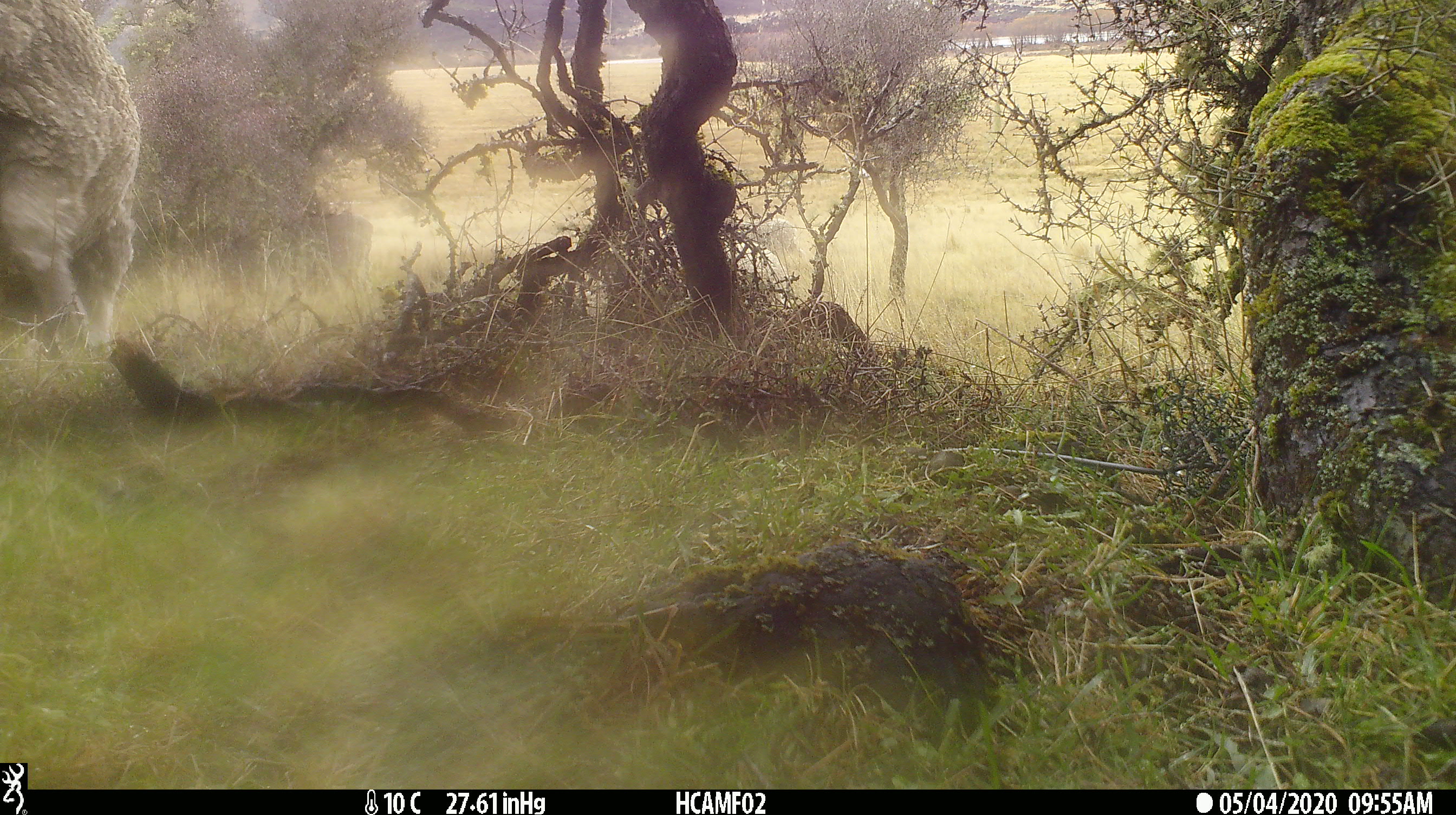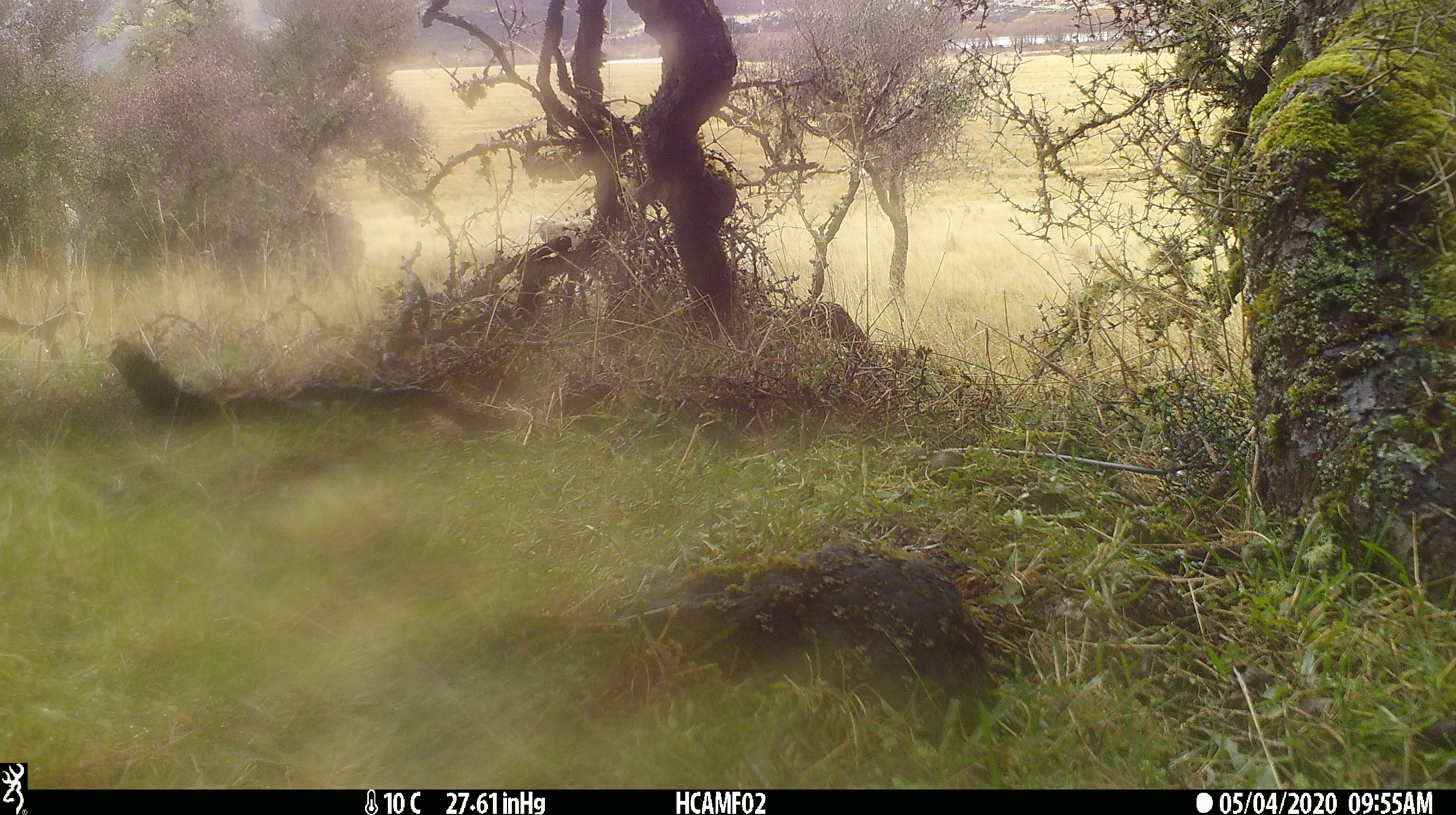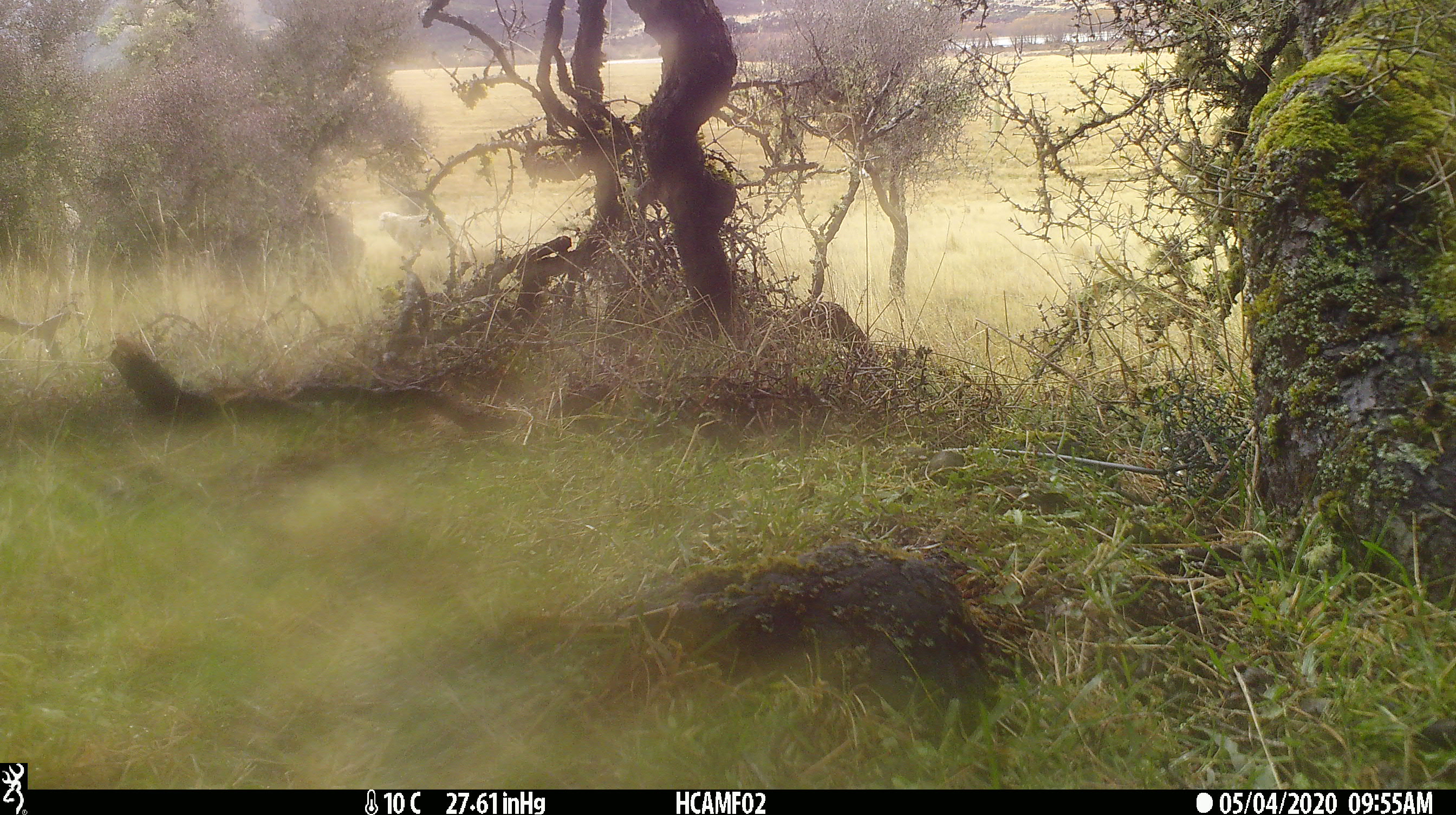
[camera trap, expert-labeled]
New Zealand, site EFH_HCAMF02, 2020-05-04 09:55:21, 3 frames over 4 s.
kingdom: Animalia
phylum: Chordata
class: Mammalia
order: Artiodactyla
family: Bovidae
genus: Ovis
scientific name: Ovis aries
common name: domestic sheep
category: sheep